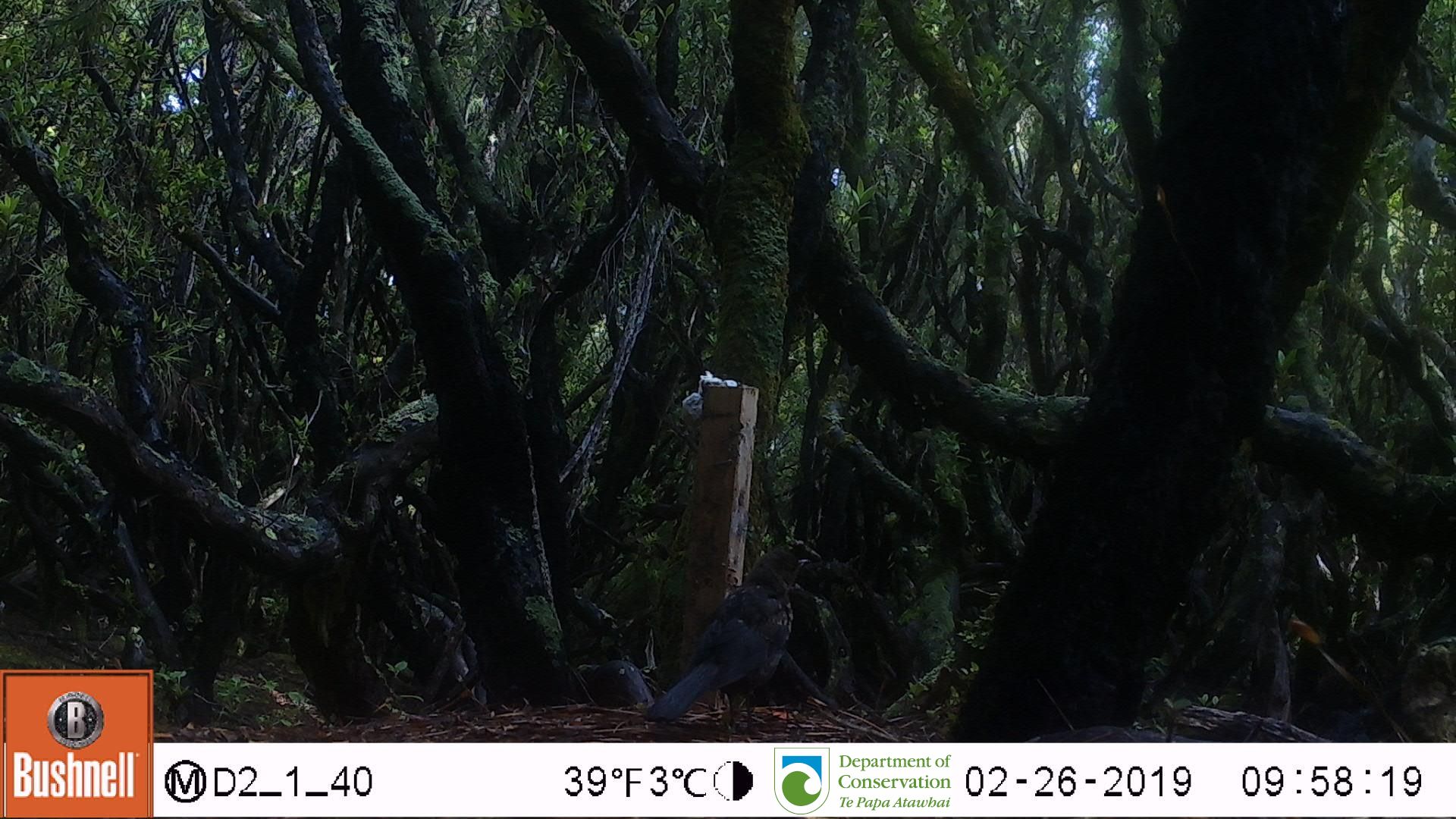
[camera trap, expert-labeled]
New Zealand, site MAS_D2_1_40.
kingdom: Animalia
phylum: Chordata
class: Aves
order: Passeriformes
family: Turdidae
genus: Turdus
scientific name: Turdus merula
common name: eurasian blackbird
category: blackbird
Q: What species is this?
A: Blackbird (eurasian blackbird) (Turdus merula).